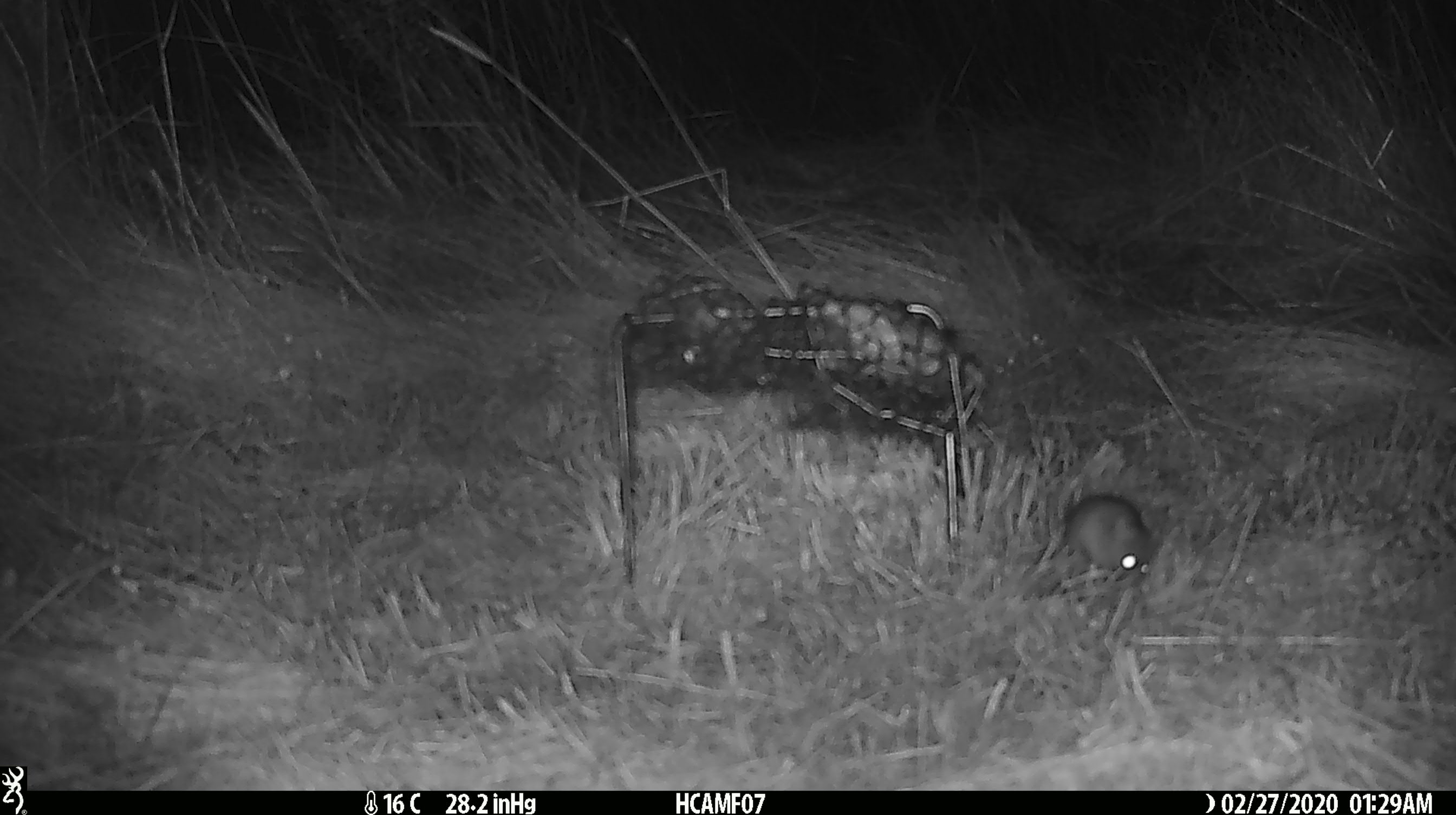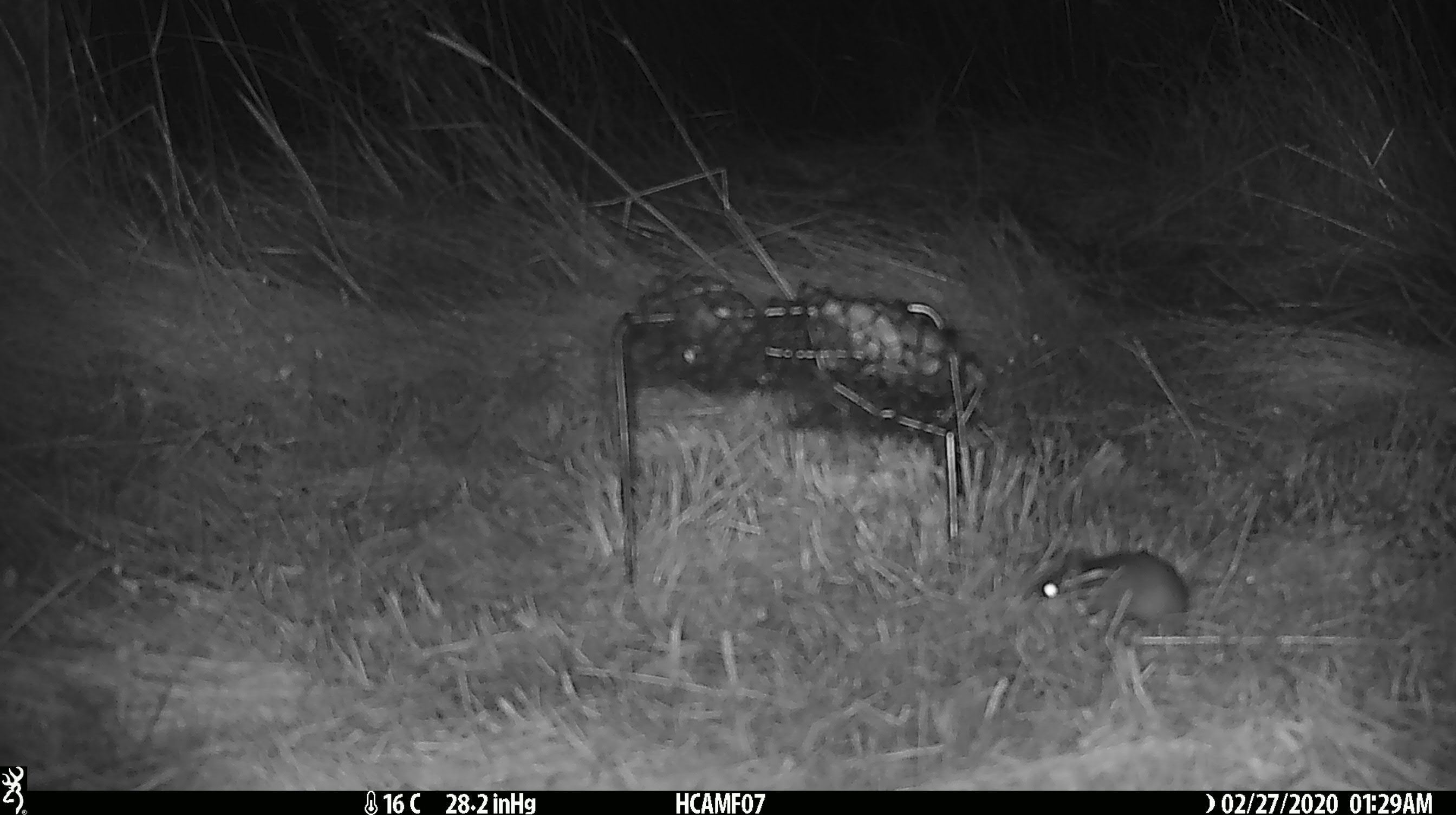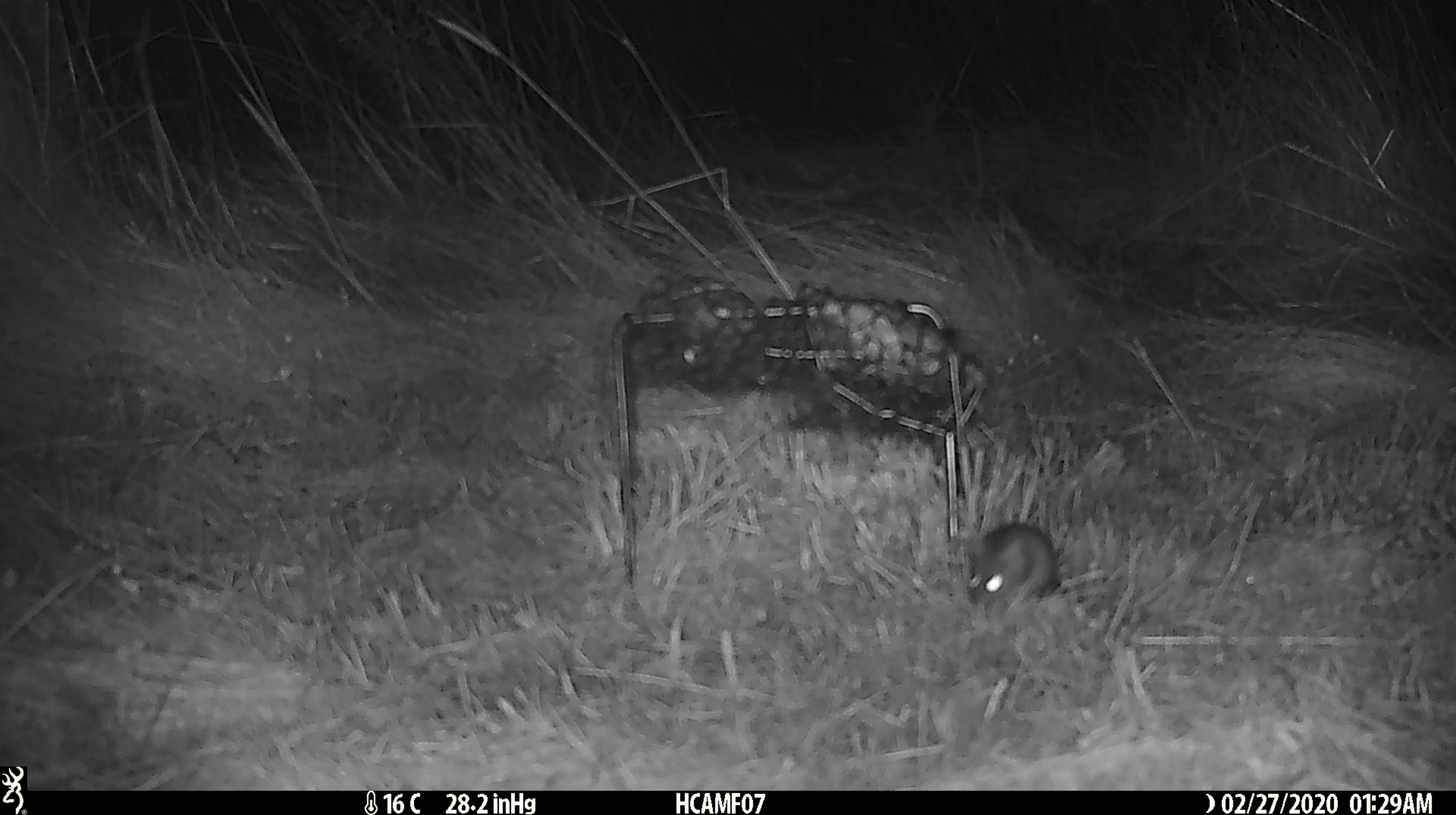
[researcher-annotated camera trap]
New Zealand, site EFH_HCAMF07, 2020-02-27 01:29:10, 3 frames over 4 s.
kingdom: Animalia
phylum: Chordata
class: Mammalia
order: Rodentia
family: Muridae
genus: Mus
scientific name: Mus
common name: mouse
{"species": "mouse (Mus)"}